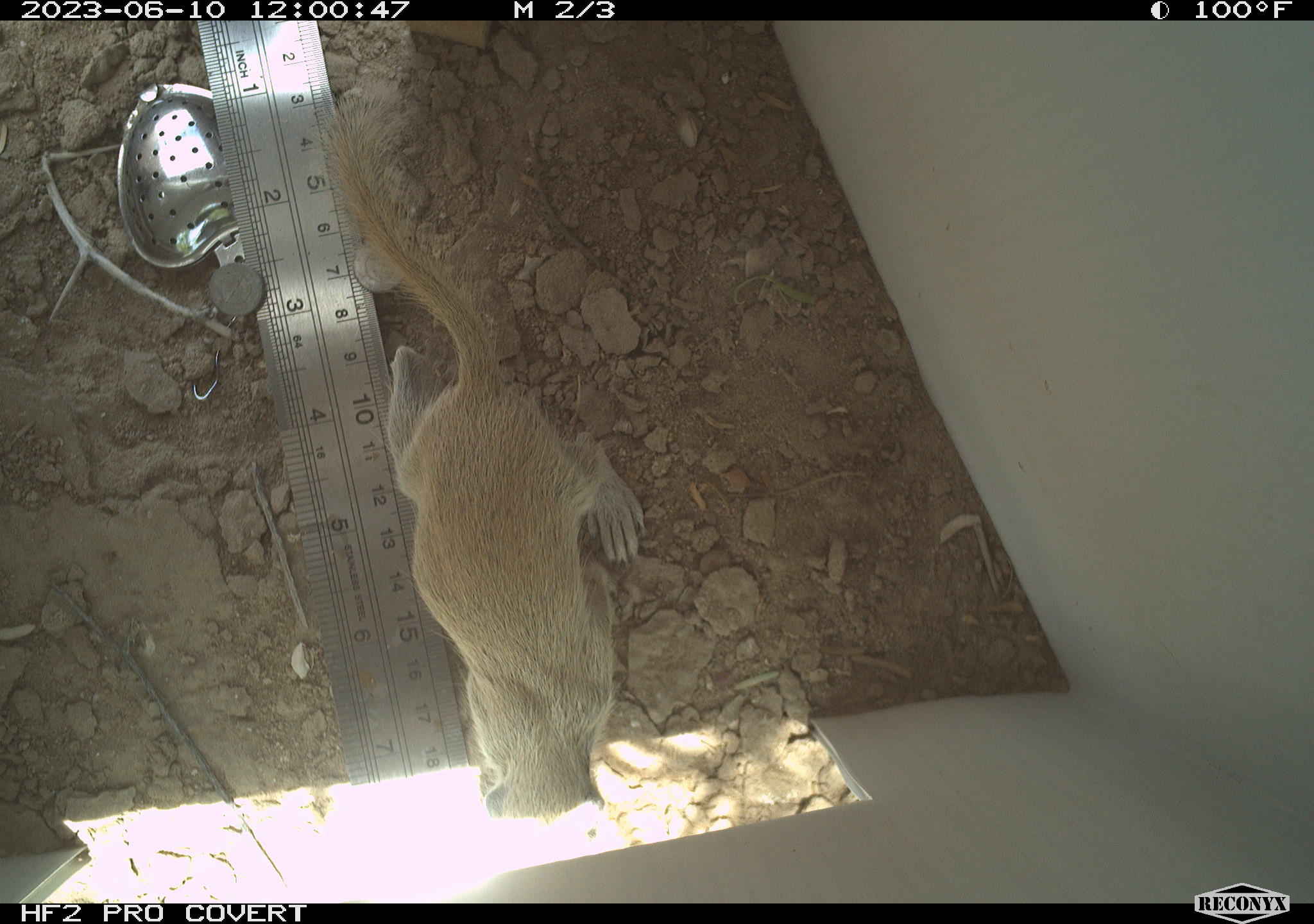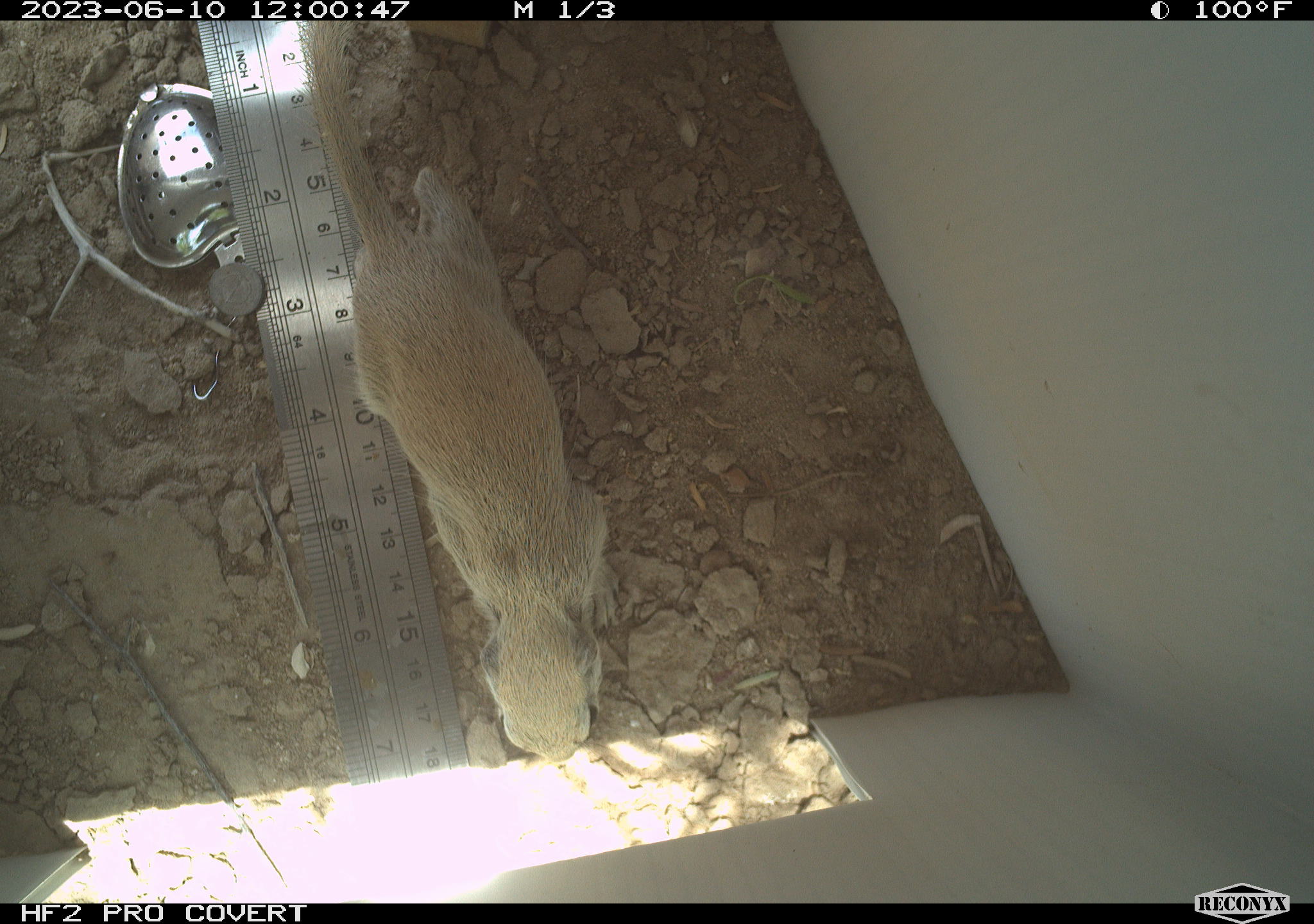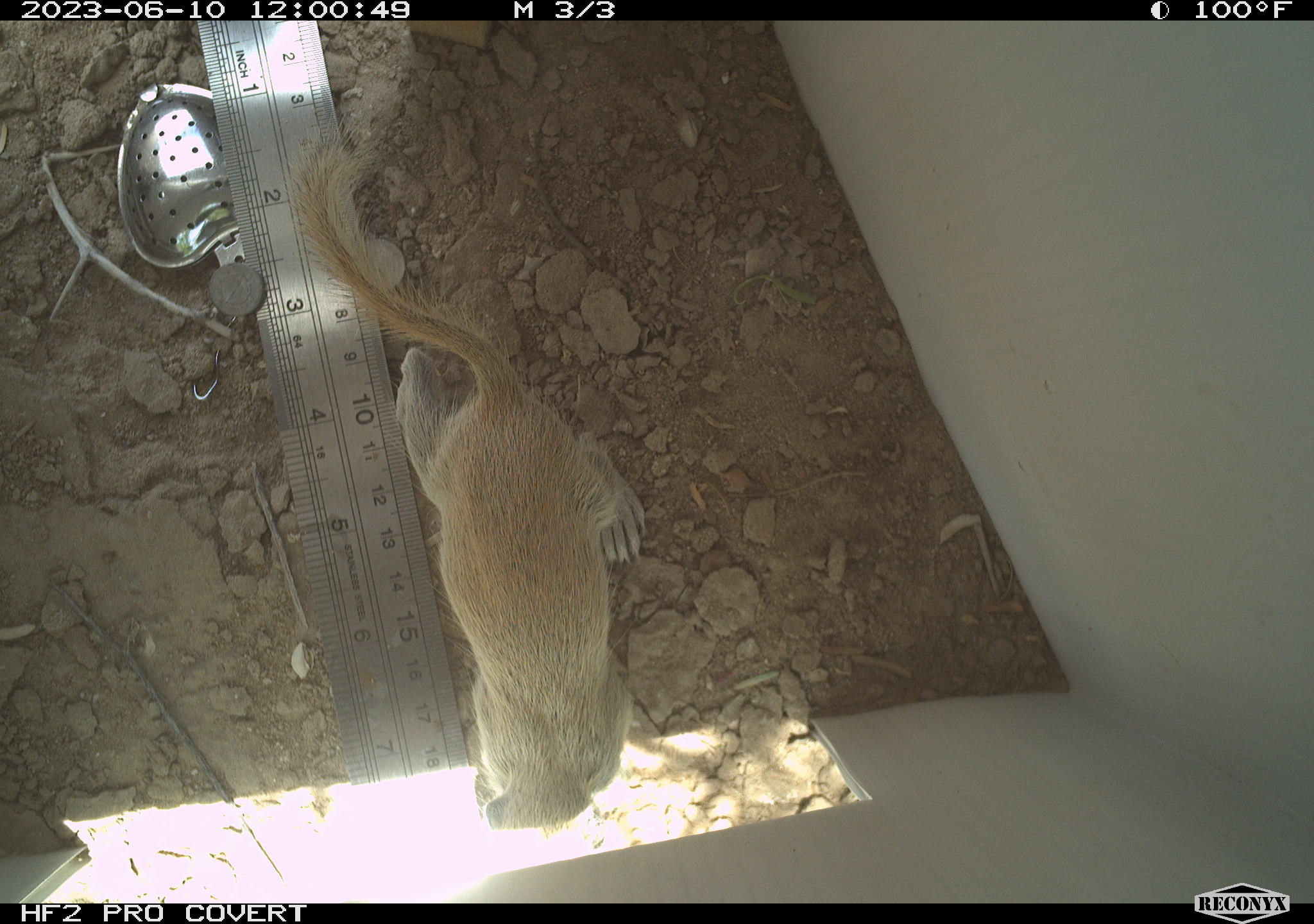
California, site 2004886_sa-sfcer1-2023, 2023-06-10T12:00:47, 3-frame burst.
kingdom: Animalia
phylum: Chordata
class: Mammalia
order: Rodentia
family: Sciuridae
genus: Xerospermophilus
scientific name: Xerospermophilus tereticaudus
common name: round-tailed ground squirrel